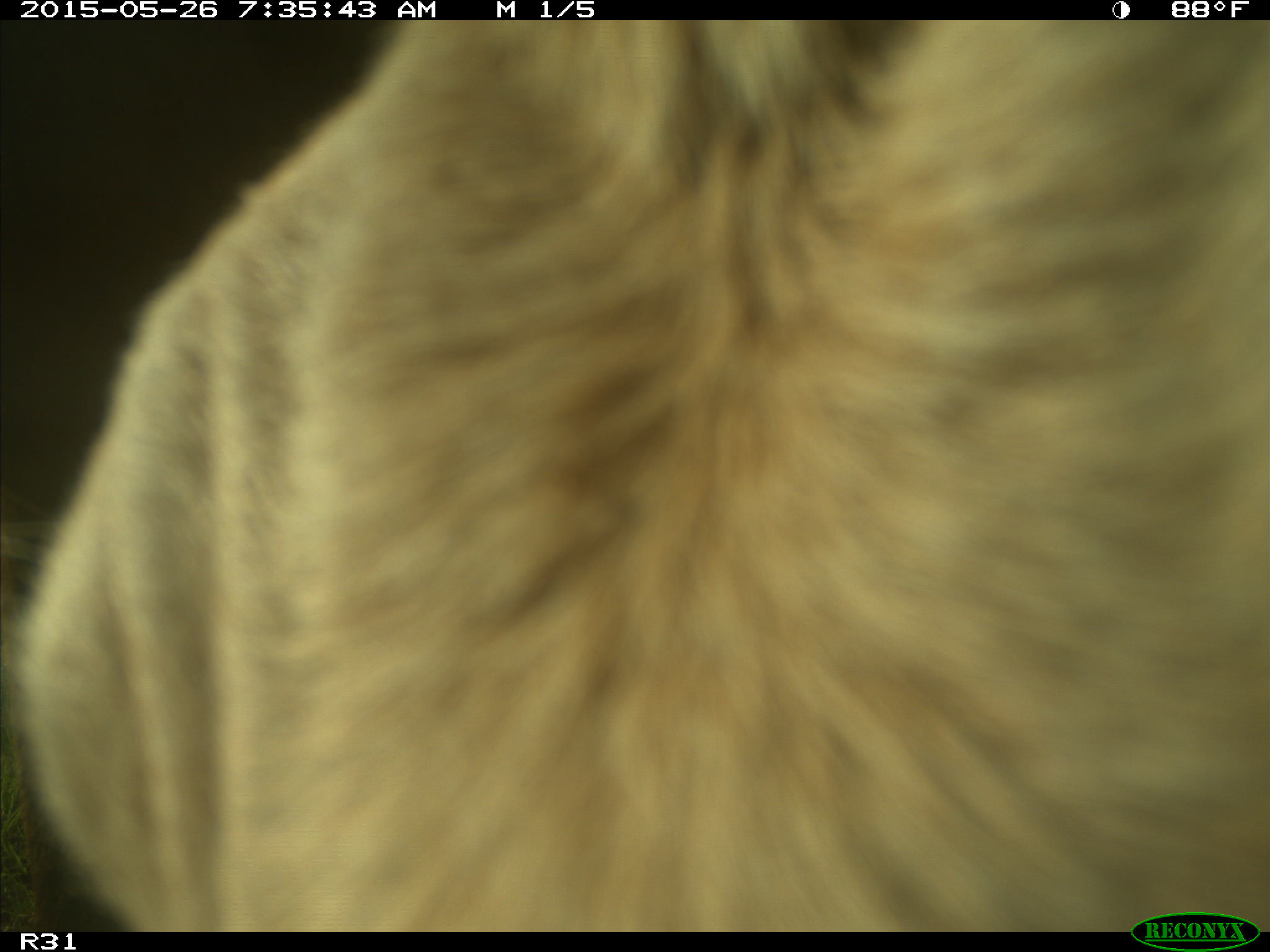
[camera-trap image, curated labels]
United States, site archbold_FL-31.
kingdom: Animalia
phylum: Chordata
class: Mammalia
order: Artiodactyla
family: Bovidae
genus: Bos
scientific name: Bos taurus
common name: domestic cow